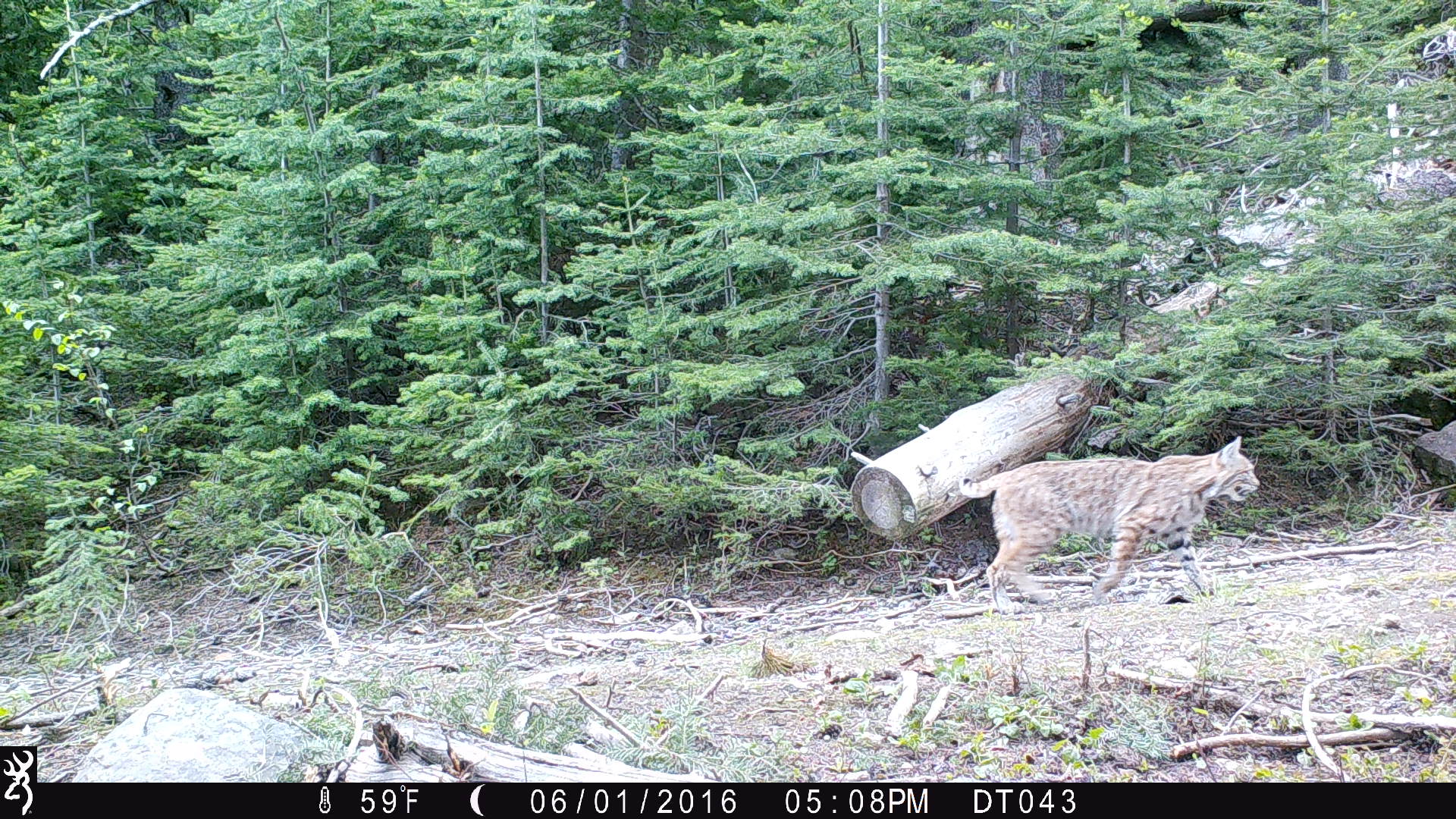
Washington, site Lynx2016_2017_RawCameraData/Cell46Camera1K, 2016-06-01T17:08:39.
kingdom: Animalia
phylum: Chordata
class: Mammalia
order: Carnivora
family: Felidae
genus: Lynx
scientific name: Lynx rufus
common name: bobcat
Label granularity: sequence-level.